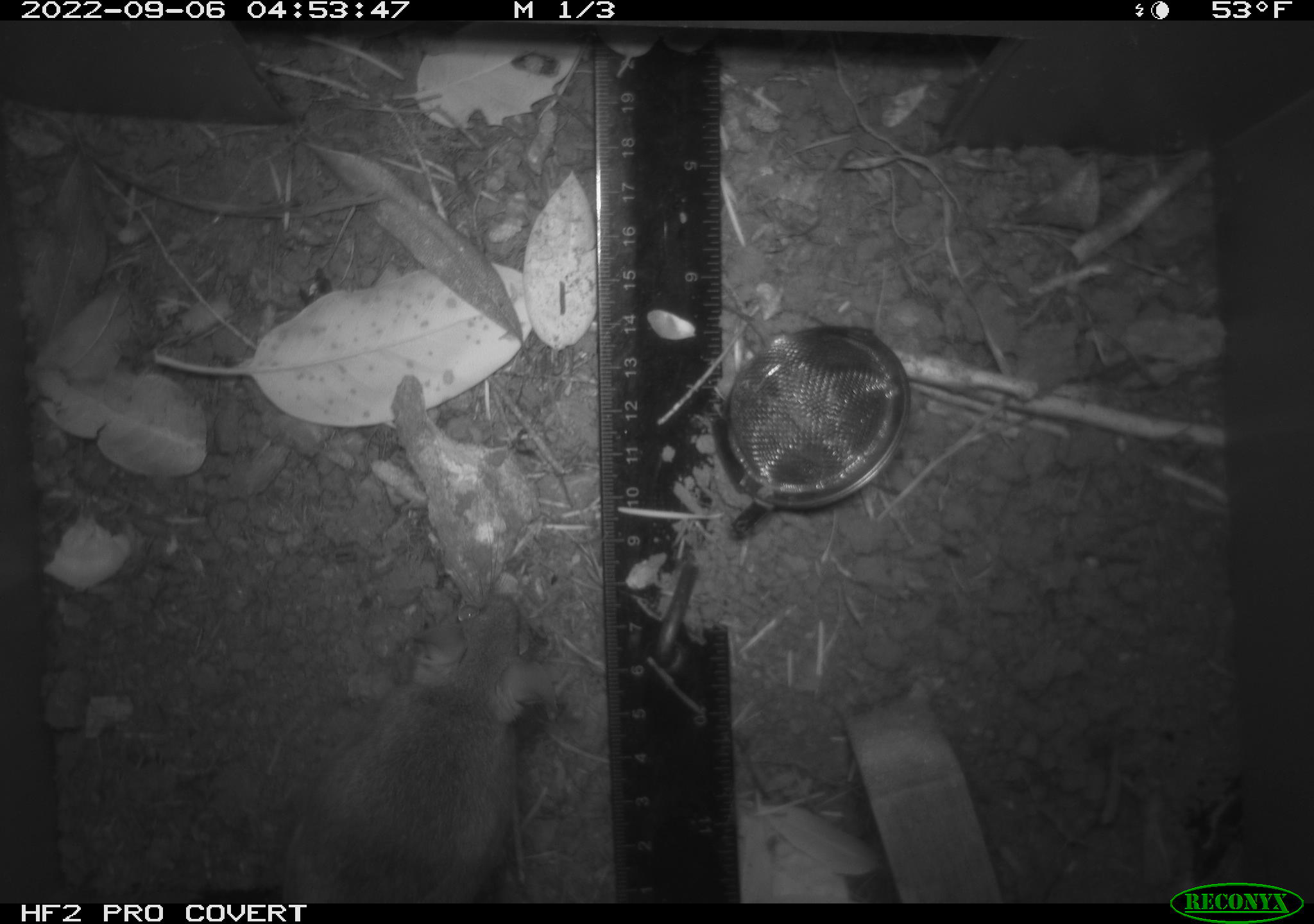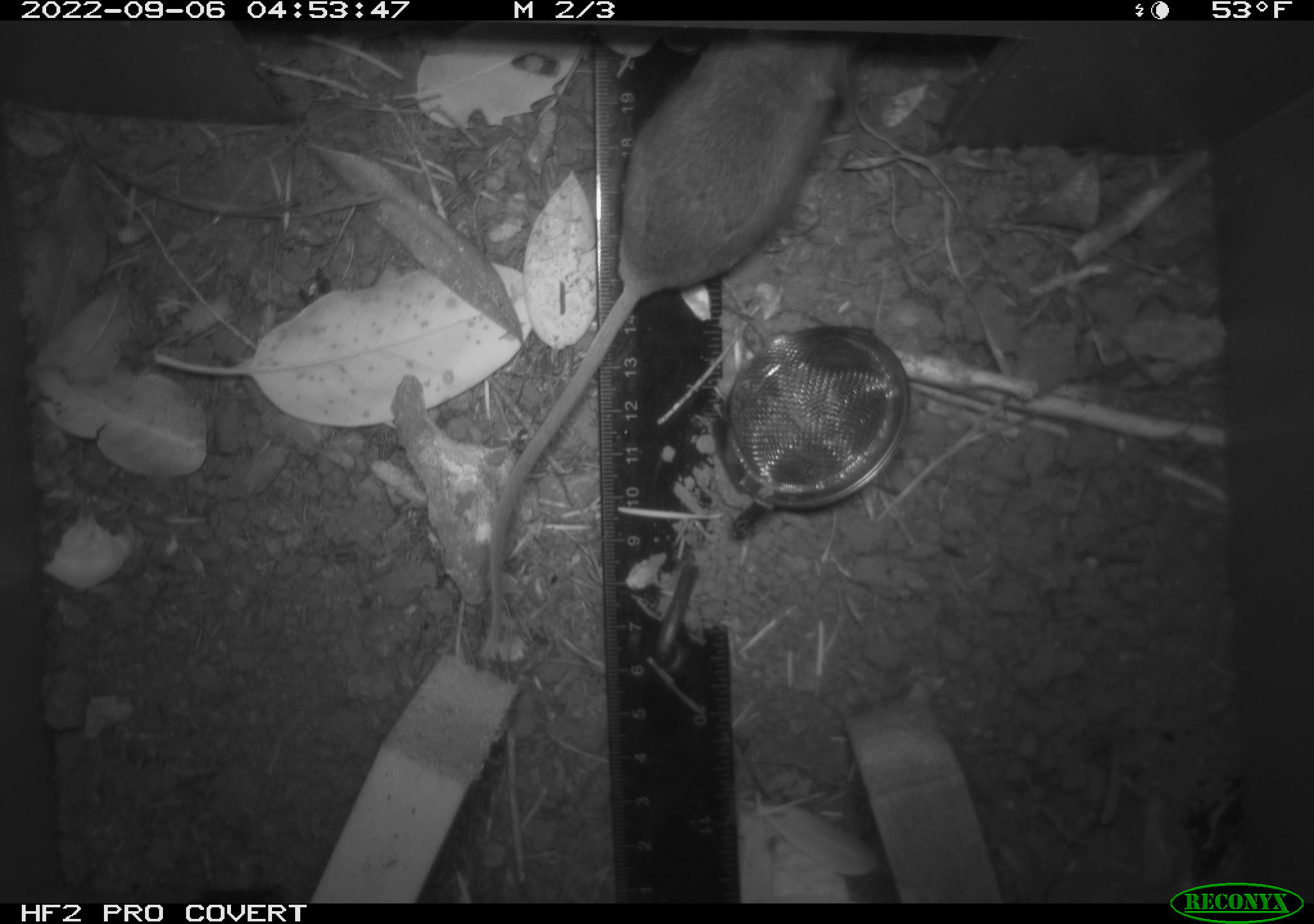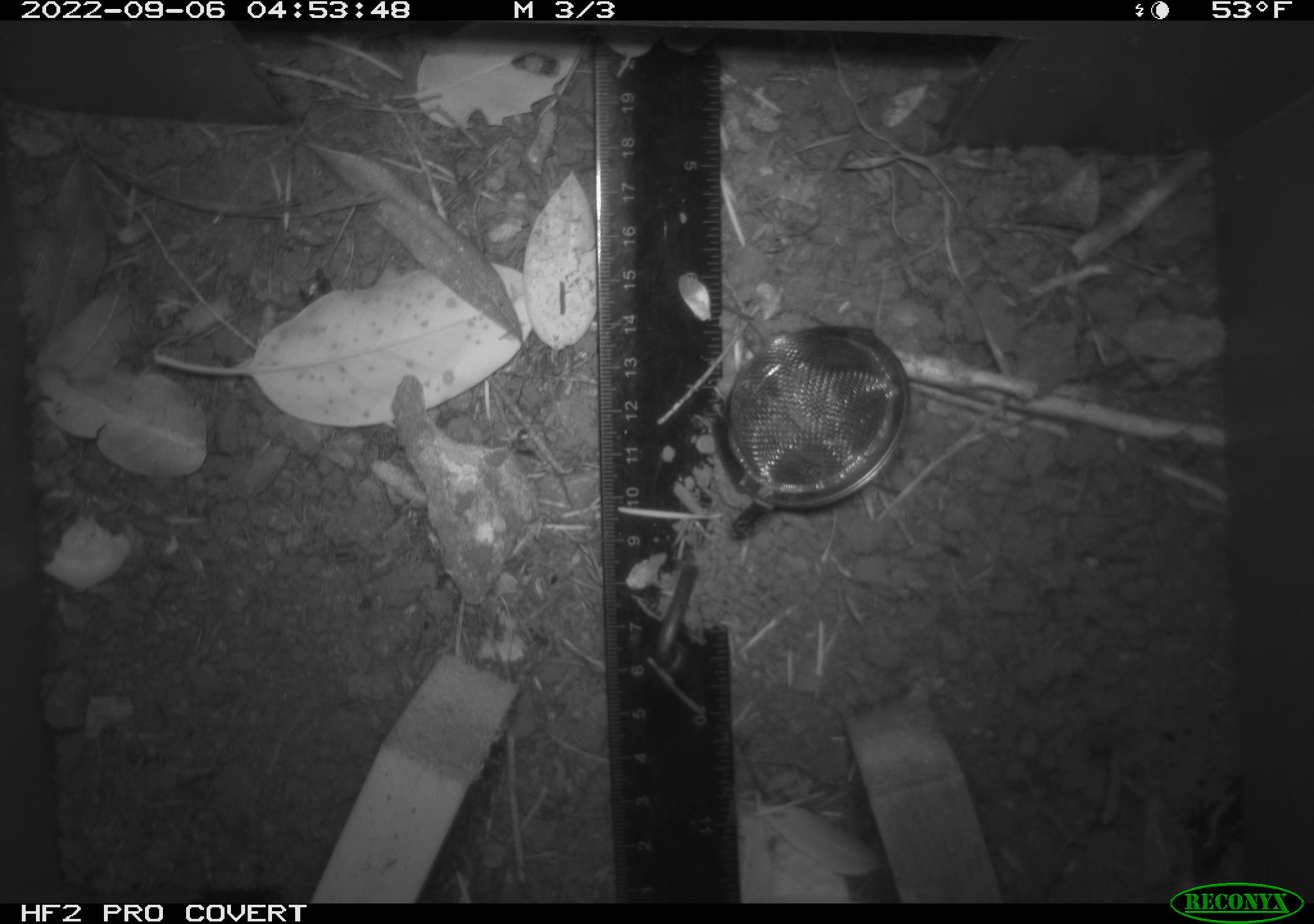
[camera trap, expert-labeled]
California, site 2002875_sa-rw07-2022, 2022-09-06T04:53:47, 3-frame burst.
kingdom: Animalia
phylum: Chordata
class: Mammalia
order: Rodentia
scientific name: Rodentia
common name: mouse species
Mouse species (Rodentia).